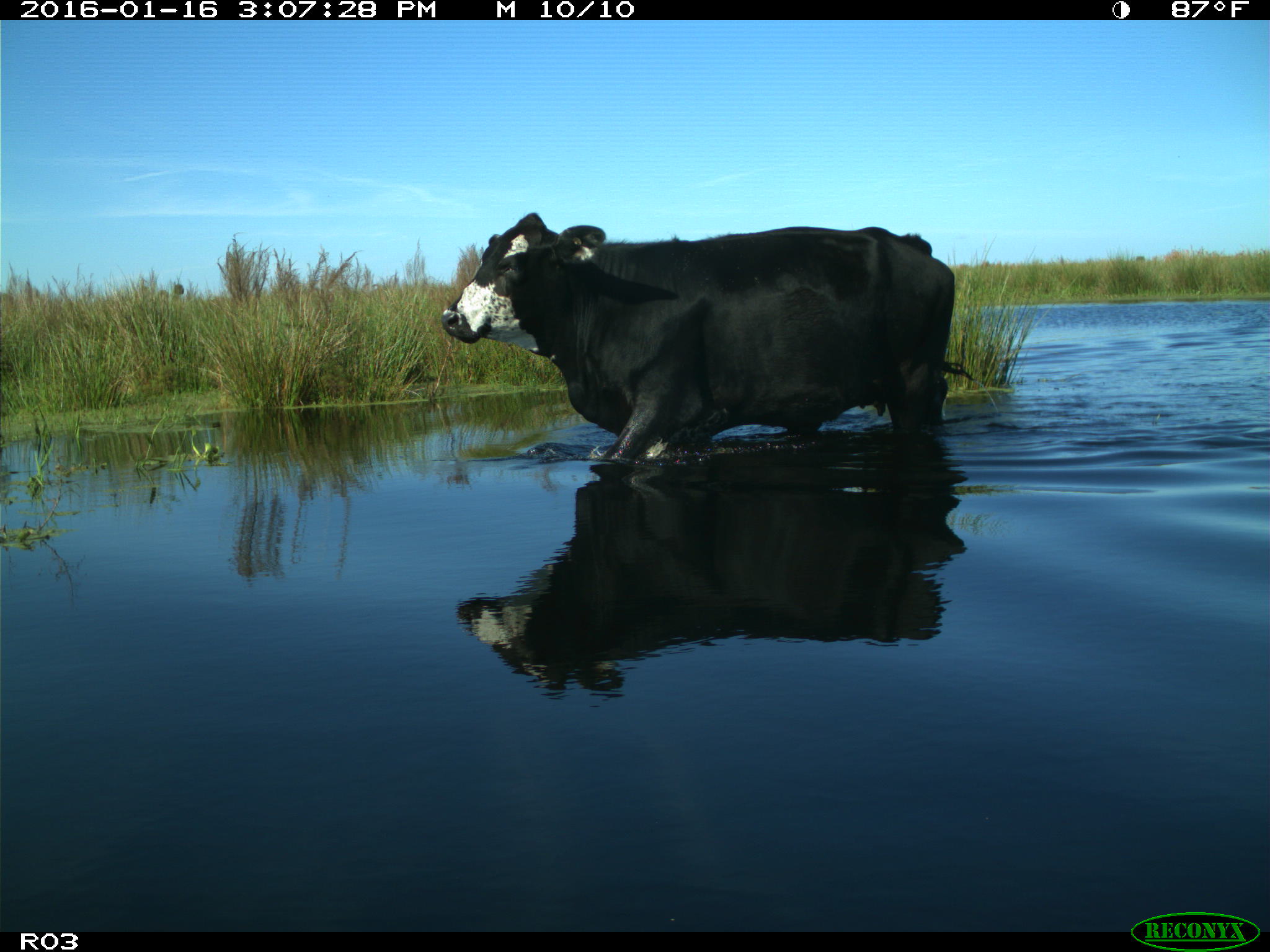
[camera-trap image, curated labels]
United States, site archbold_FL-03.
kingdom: Animalia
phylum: Chordata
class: Mammalia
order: Artiodactyla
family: Bovidae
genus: Bos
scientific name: Bos taurus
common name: domestic cow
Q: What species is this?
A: Bos taurus (domestic cow).